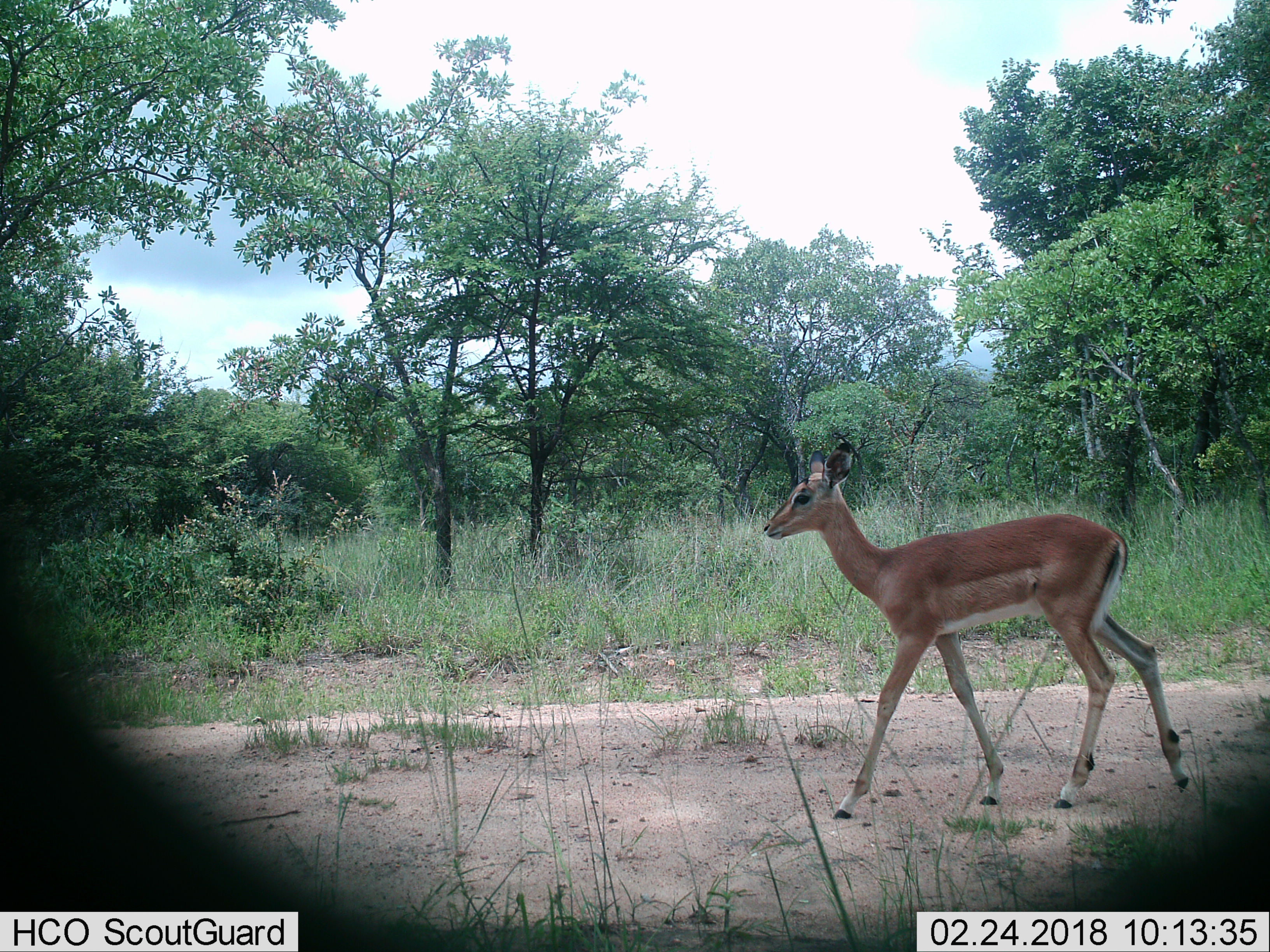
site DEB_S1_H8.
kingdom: Animalia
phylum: Chordata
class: Mammalia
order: Artiodactyla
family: Bovidae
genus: Aepyceros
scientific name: Aepyceros melampus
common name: impala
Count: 1.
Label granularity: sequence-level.